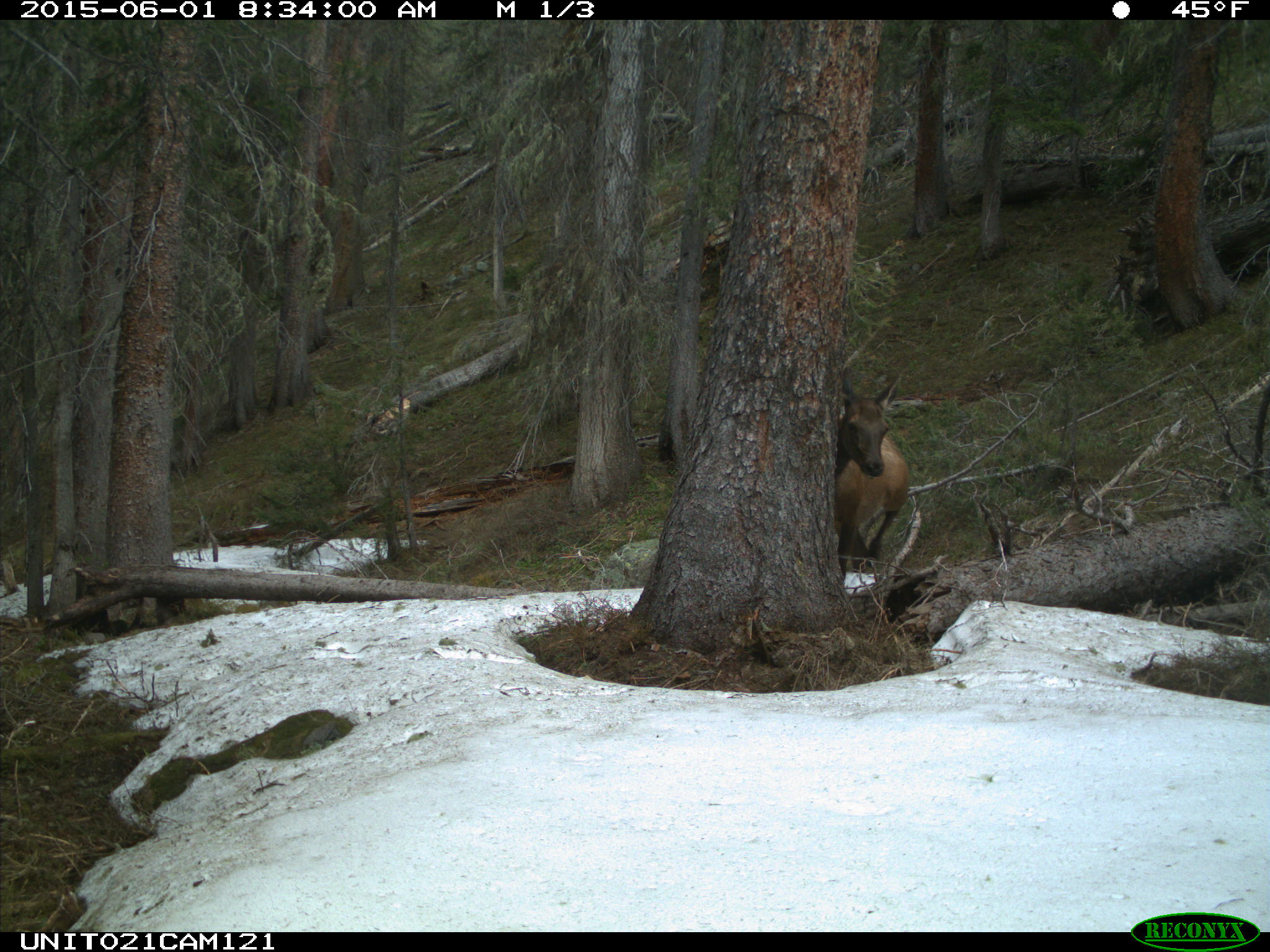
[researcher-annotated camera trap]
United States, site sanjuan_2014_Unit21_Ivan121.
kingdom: Animalia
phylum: Chordata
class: Mammalia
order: Artiodactyla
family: Cervidae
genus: Cervus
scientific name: Cervus elaphus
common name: red deer